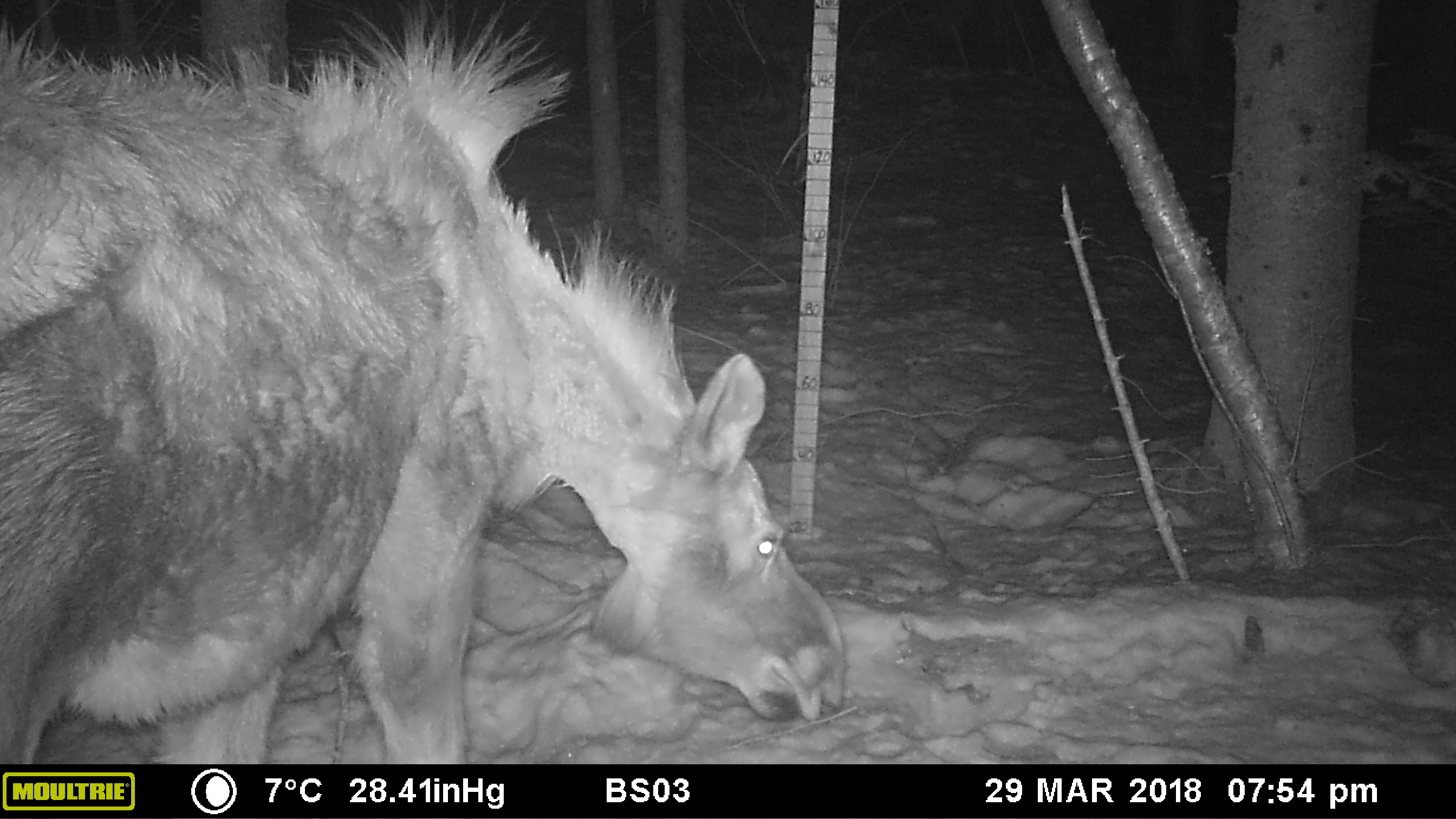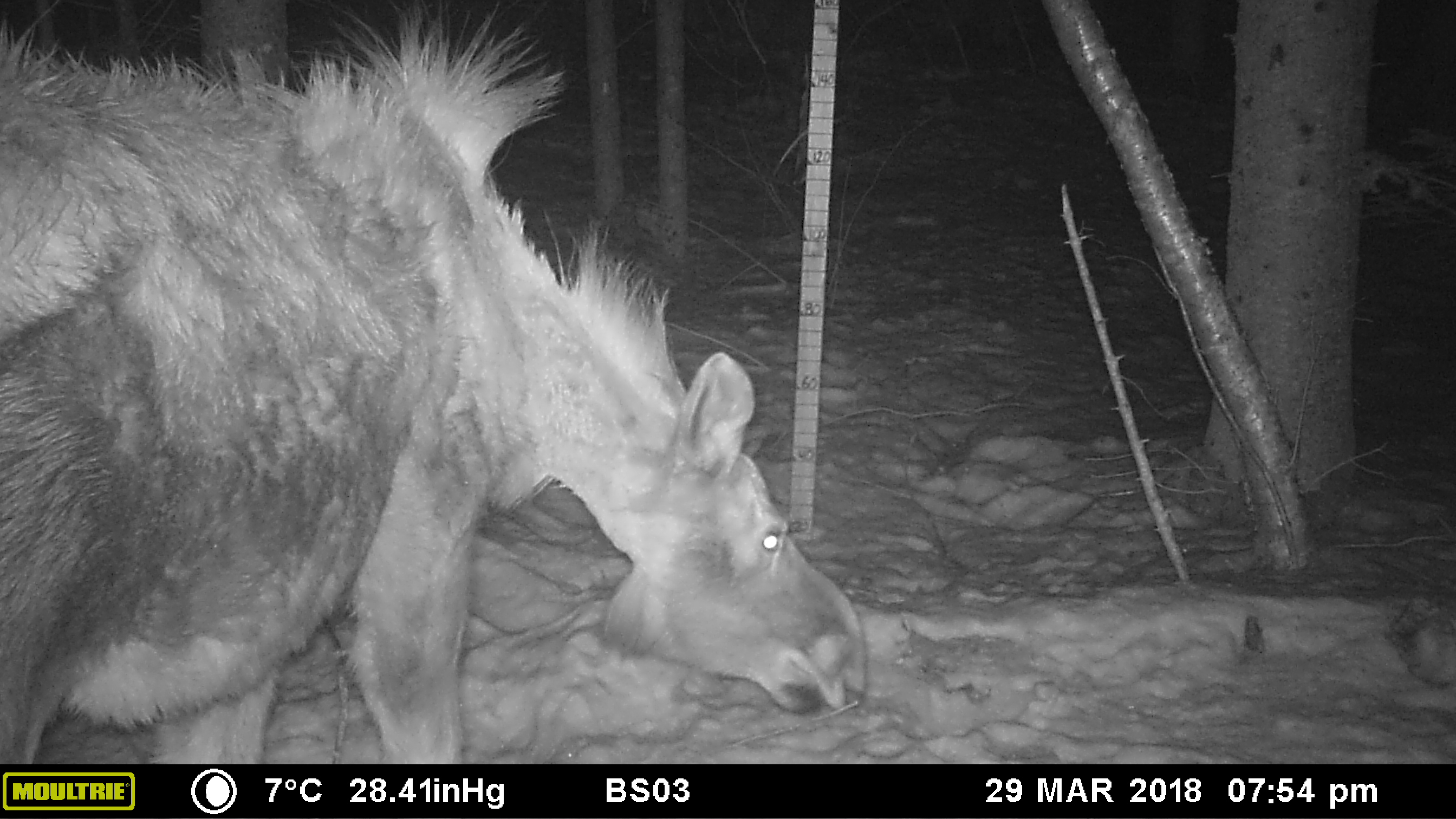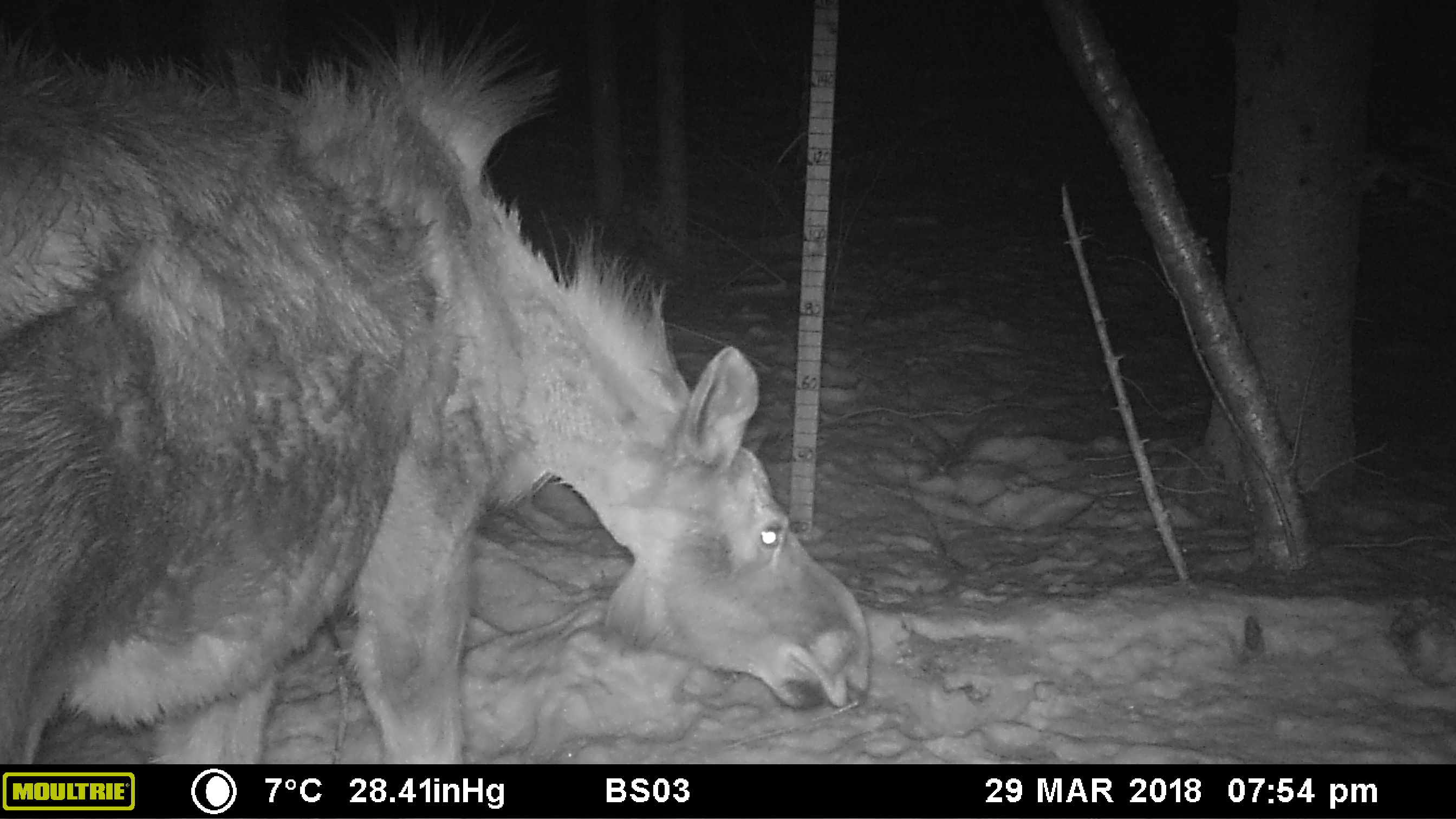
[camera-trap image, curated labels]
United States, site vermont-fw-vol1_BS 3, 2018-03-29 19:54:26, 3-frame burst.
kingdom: Animalia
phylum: Chordata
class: Mammalia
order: Artiodactyla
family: Cervidae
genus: Alces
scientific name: Alces alces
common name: moose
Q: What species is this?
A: Moose (Alces alces).